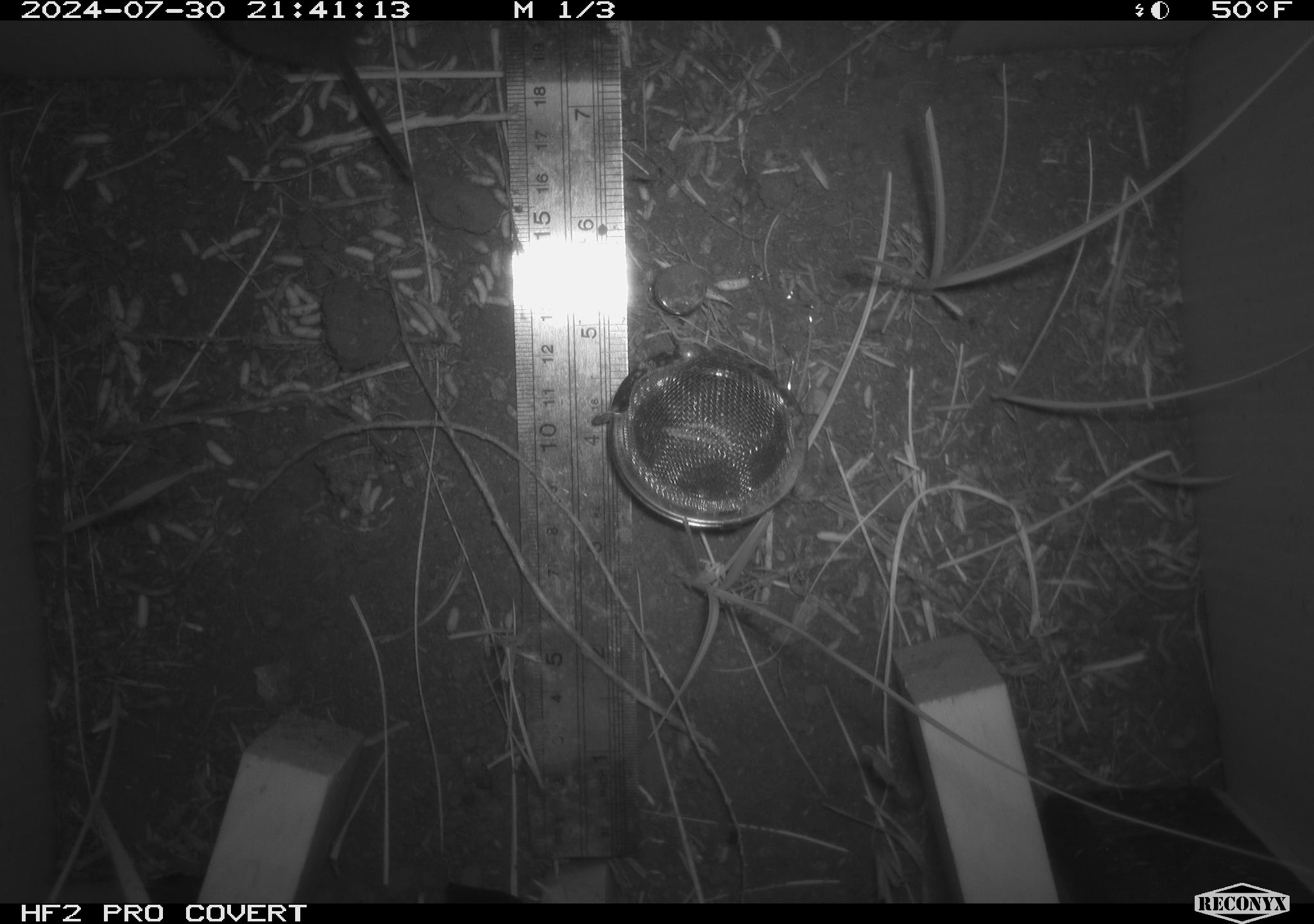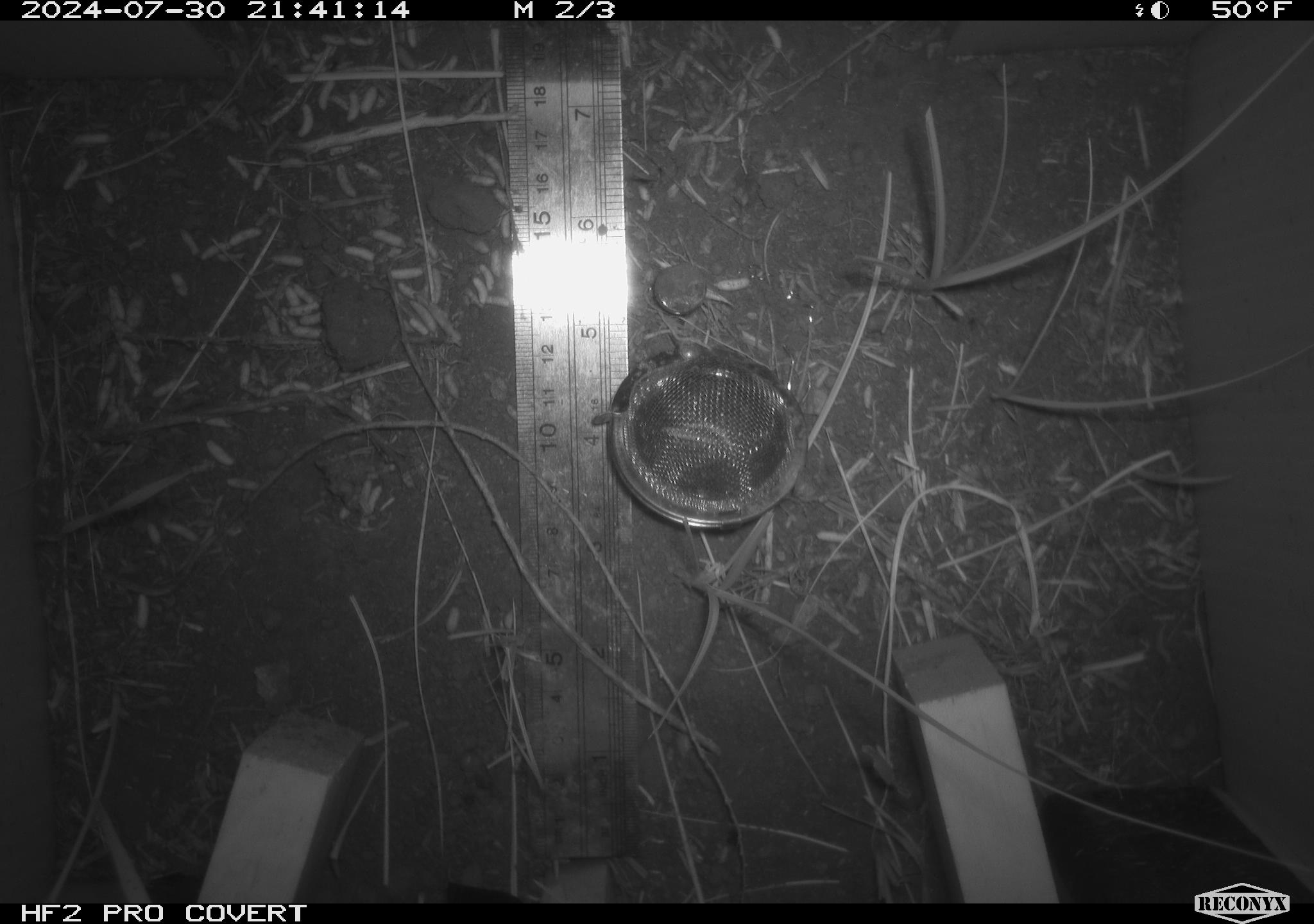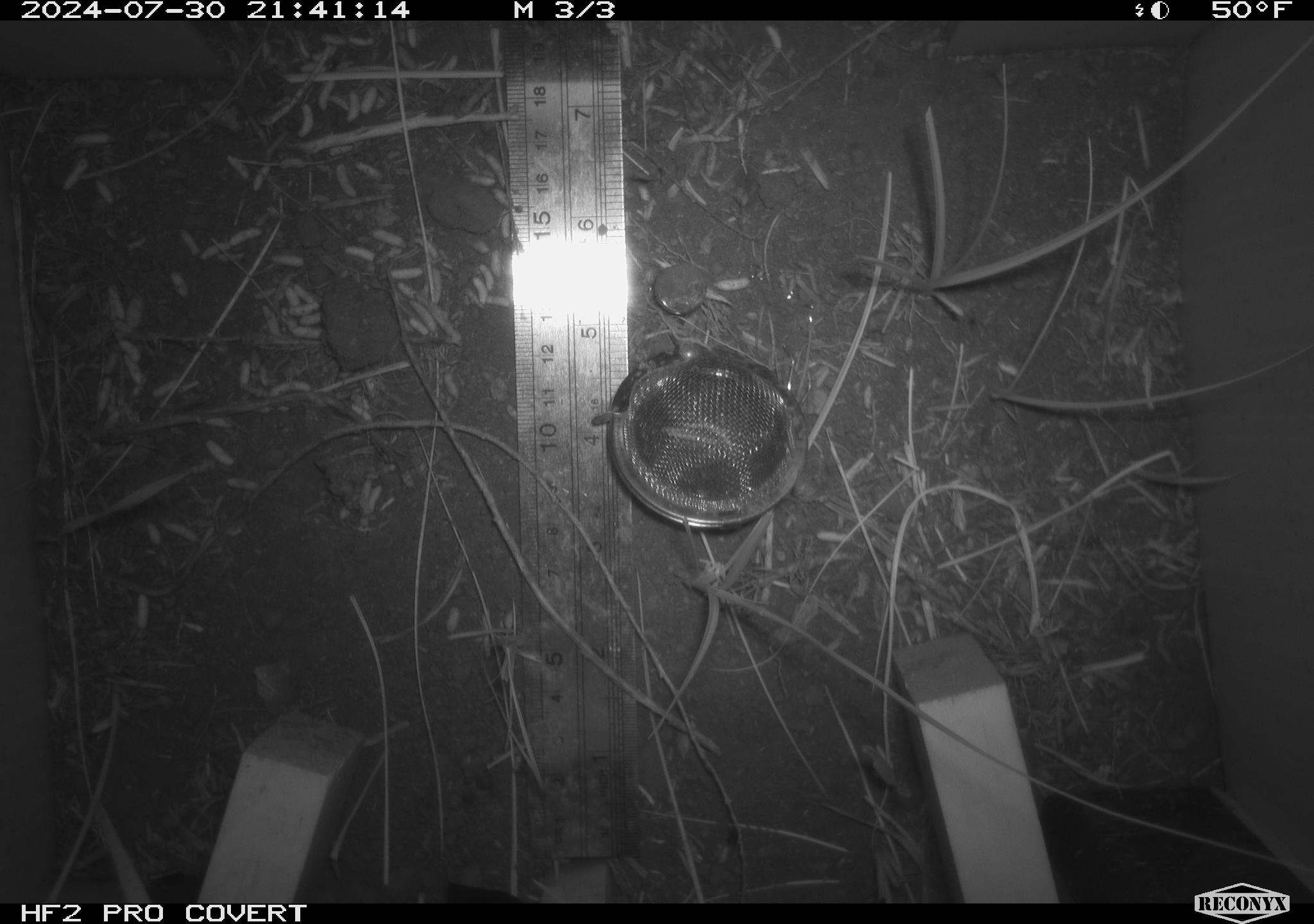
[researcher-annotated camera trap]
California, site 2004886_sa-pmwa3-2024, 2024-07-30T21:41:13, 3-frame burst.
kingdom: Animalia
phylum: Chordata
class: Mammalia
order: Rodentia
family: Cricetidae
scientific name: Arvicolinae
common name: voles, lemmings, and muskrats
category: arvicolinae subfamily